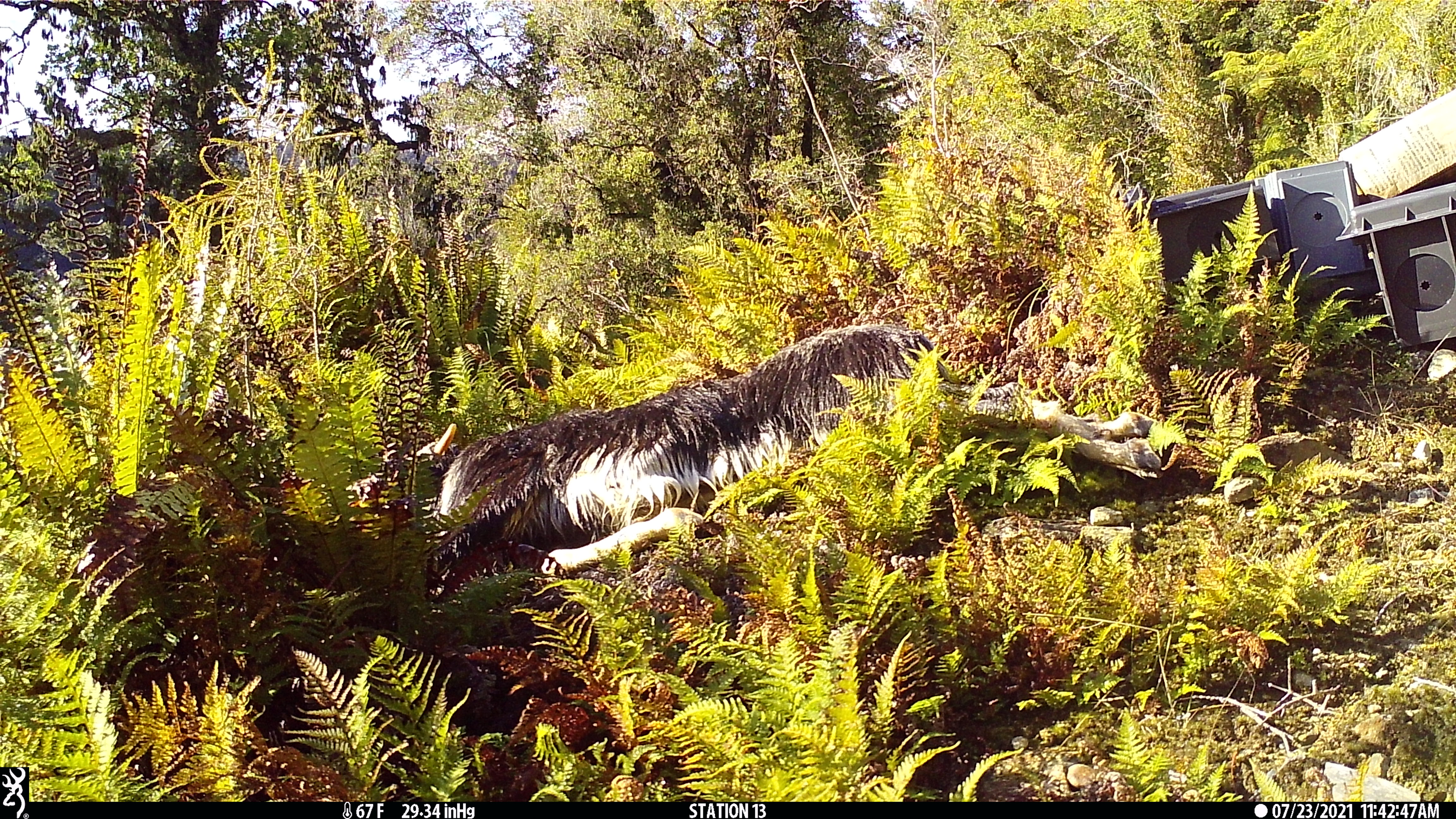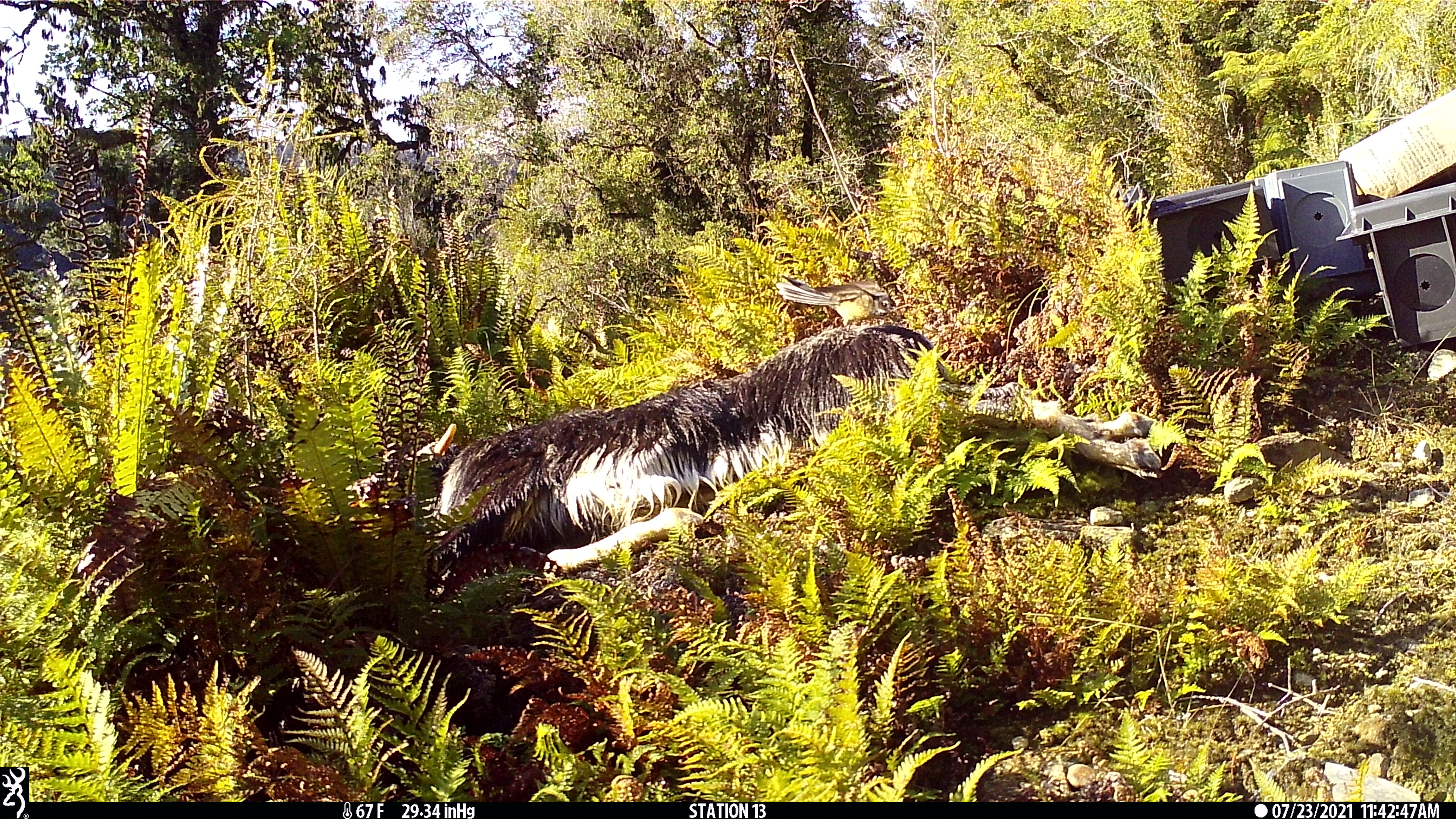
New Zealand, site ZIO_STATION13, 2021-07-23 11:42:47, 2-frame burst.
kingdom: Animalia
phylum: Chordata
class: Aves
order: Passeriformes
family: Rhipiduridae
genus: Rhipidura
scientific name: Rhipidura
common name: fantails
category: fantail